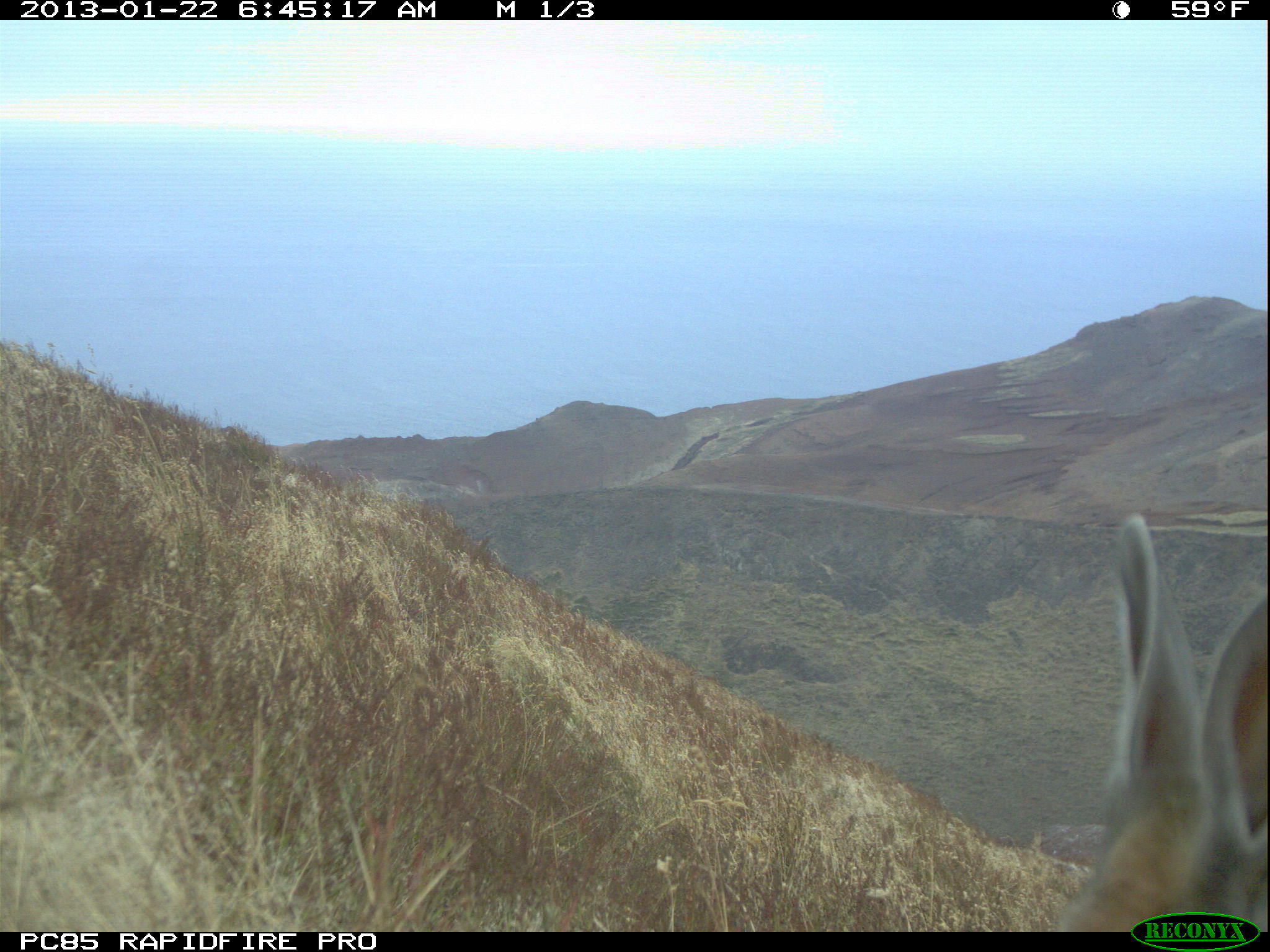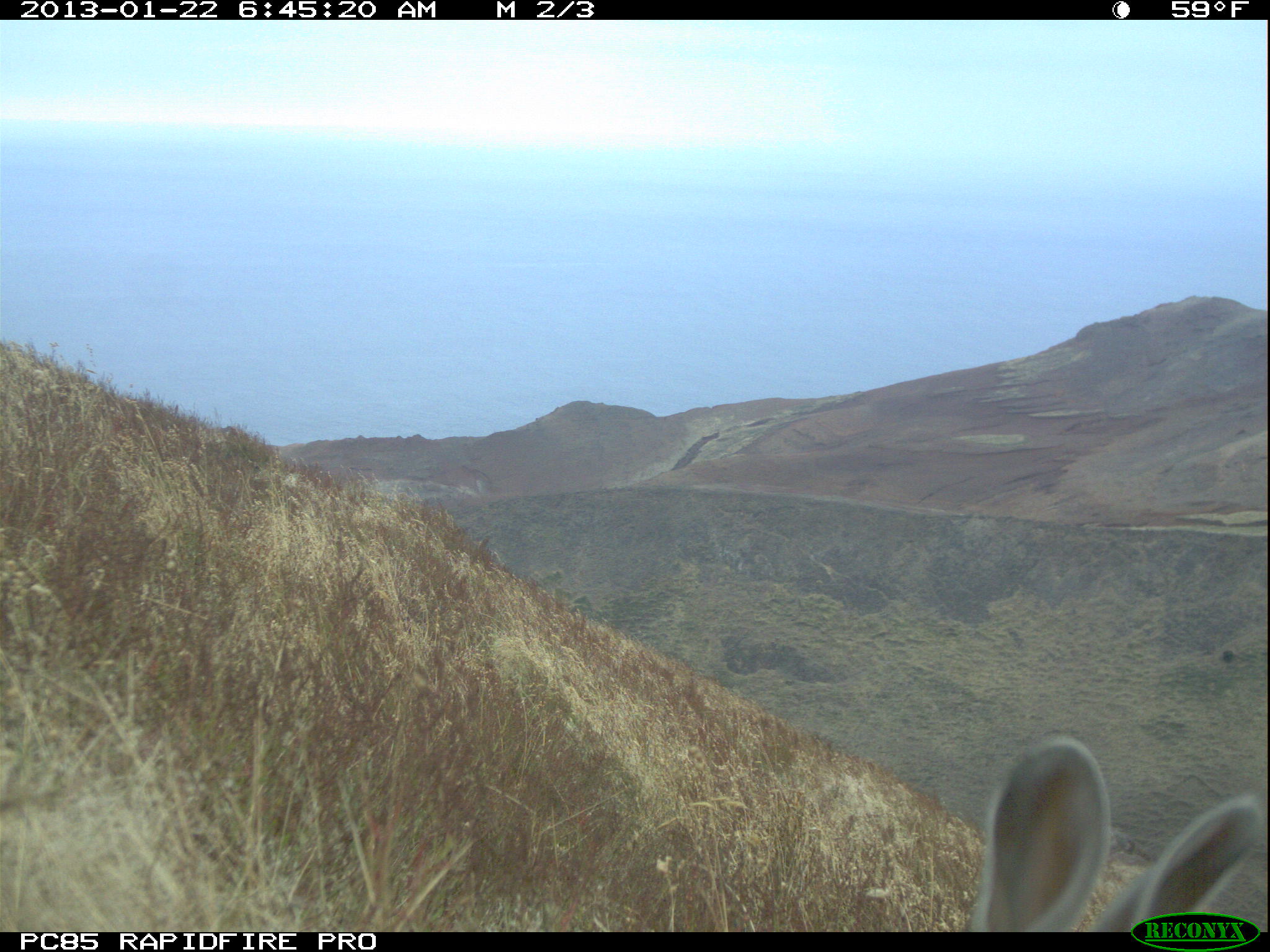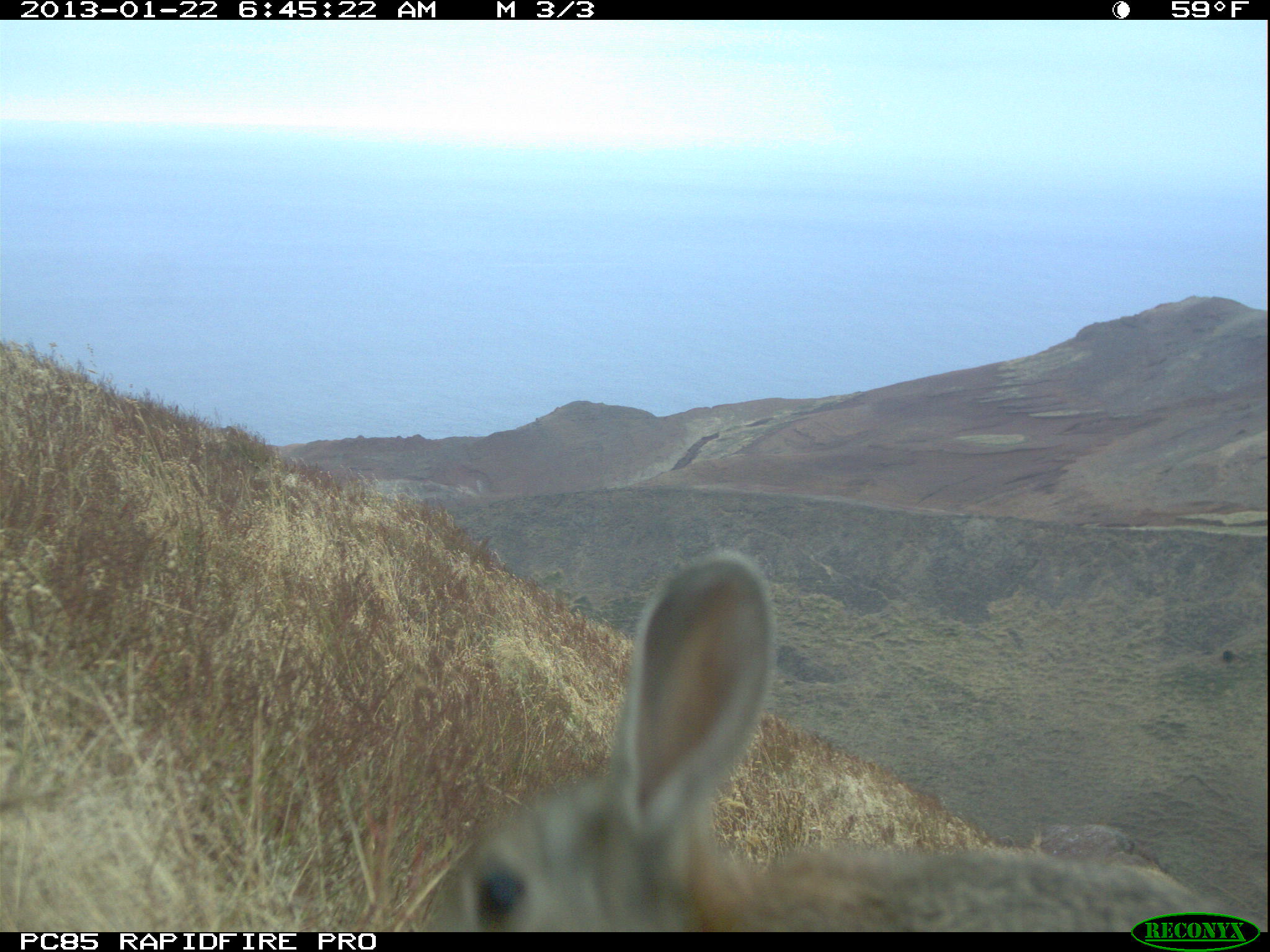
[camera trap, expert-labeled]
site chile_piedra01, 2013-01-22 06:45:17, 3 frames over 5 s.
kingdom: Animalia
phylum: Chordata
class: Mammalia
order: Lagomorpha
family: Leporidae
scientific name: Leporidae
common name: rabbits and hares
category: rabbit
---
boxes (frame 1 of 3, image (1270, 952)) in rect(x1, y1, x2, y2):
rabbit: rect(1055, 518, 1269, 935)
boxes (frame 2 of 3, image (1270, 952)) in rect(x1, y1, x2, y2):
rabbit: rect(959, 736, 1258, 930)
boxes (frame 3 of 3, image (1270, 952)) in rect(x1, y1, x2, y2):
rabbit: rect(427, 547, 1253, 928)